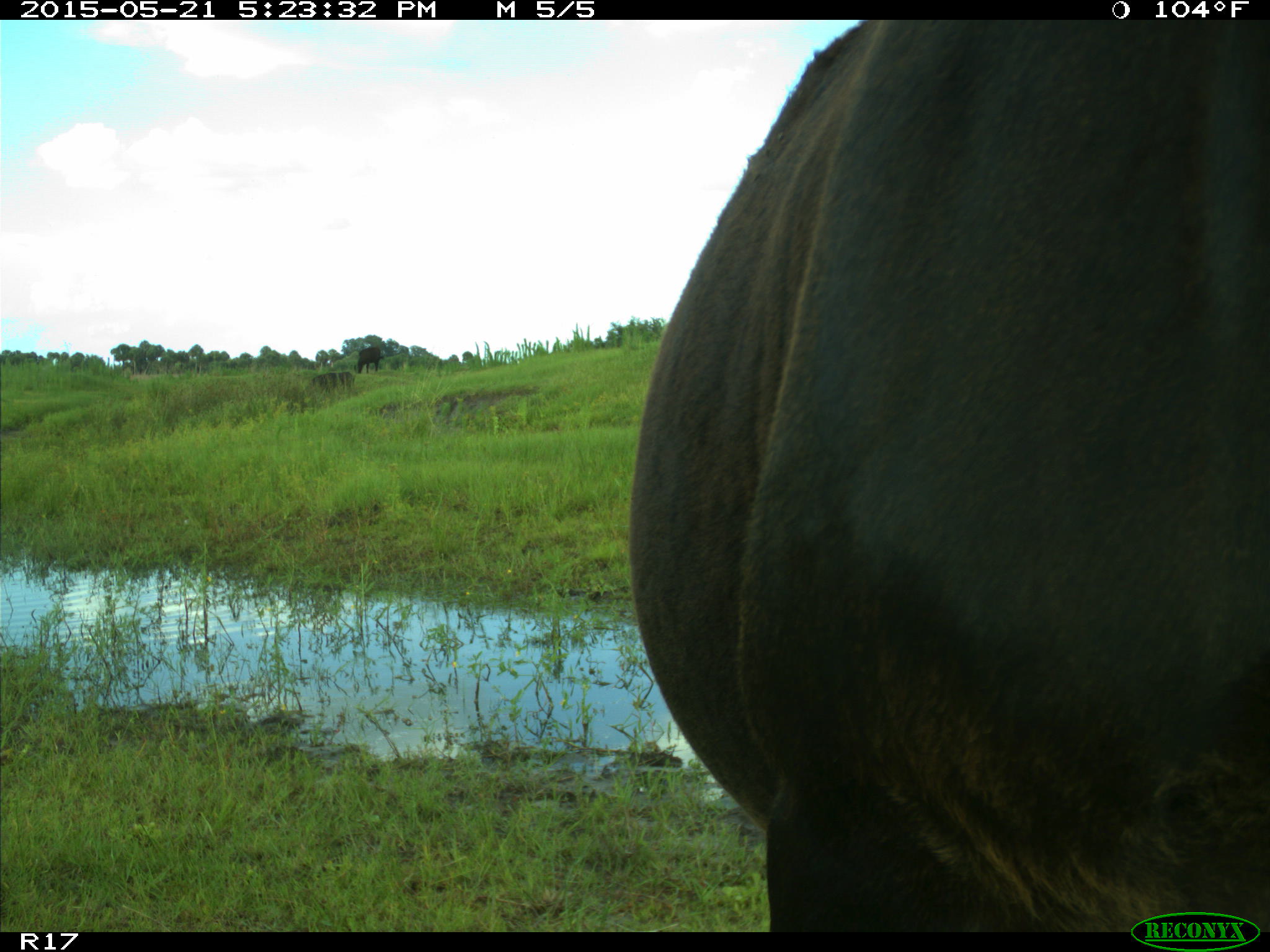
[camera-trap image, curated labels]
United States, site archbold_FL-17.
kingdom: Animalia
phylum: Chordata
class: Mammalia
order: Artiodactyla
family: Bovidae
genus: Bos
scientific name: Bos taurus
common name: domestic cow